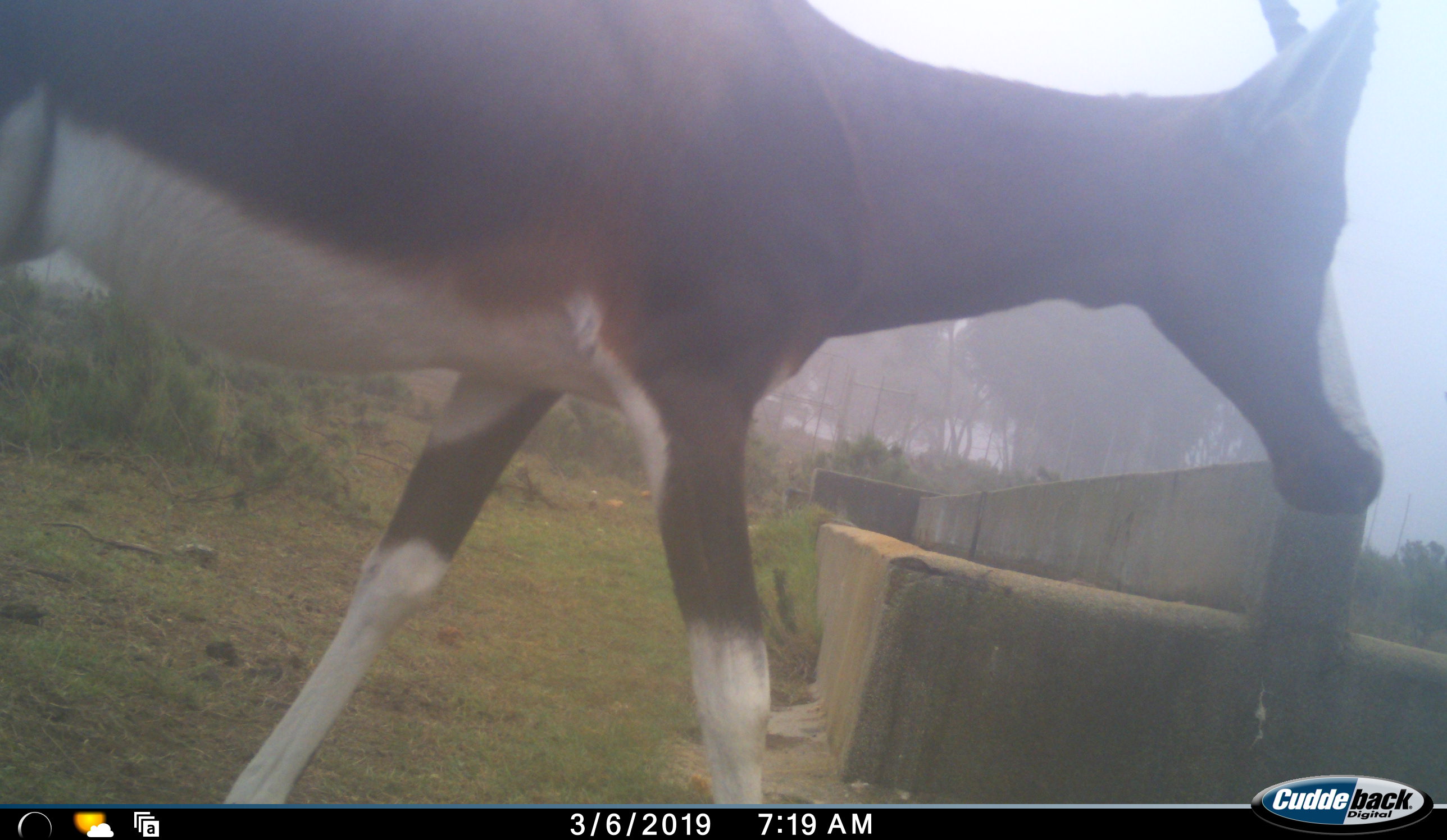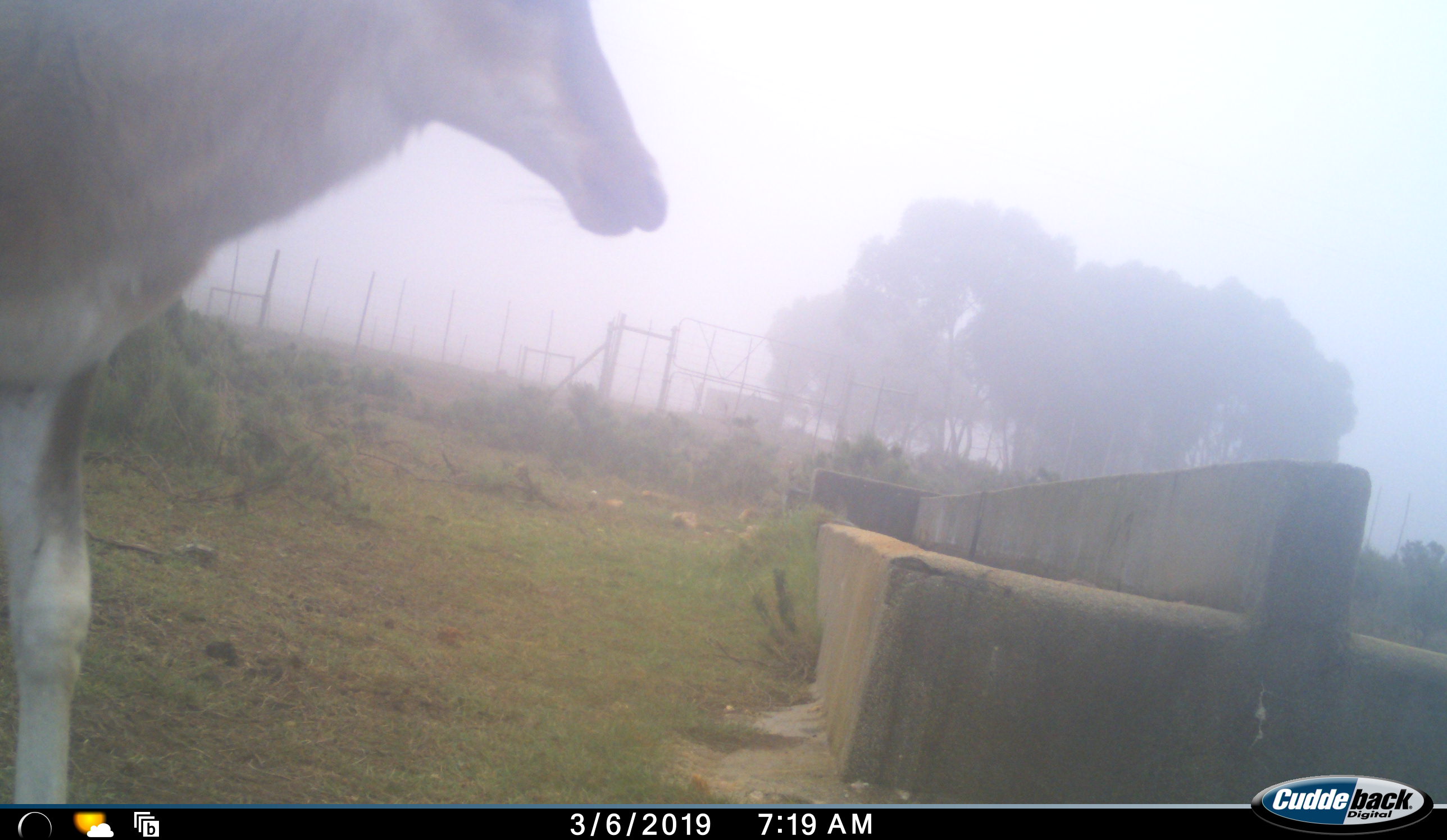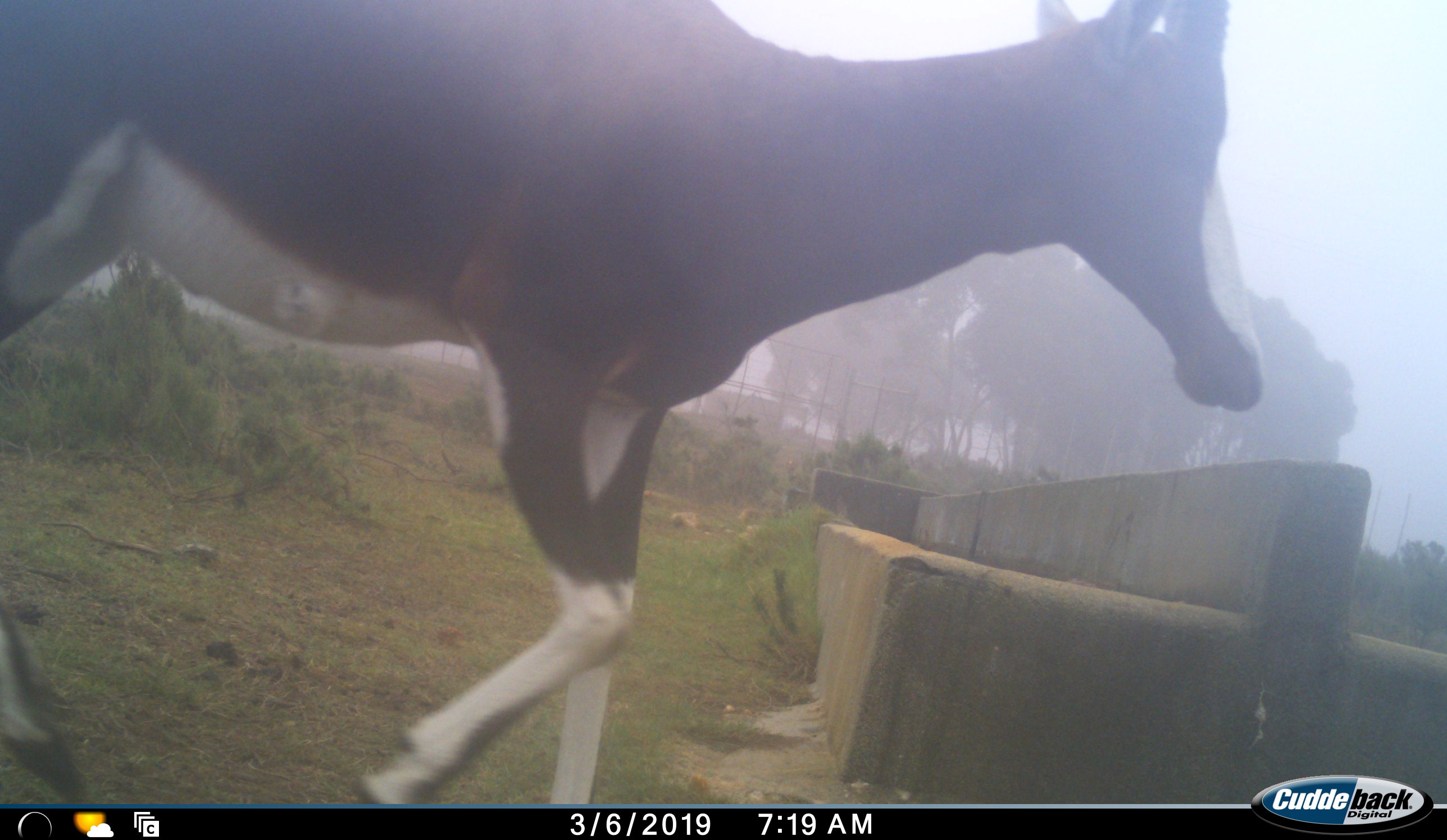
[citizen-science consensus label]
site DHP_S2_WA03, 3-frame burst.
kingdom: Animalia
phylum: Chordata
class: Mammalia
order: Artiodactyla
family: Bovidae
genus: Damaliscus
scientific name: Damaliscus pygargus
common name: bontebok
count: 1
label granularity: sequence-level